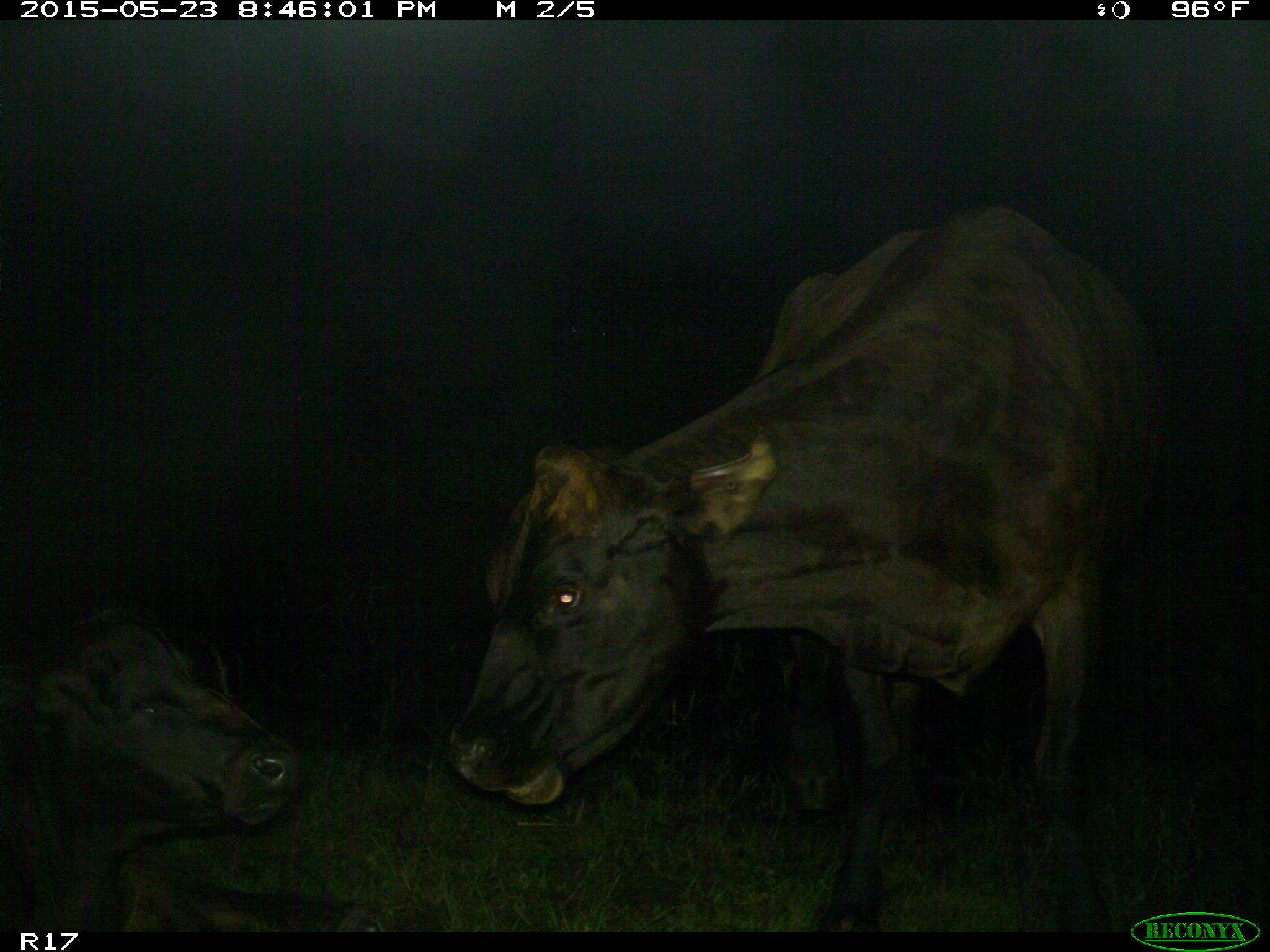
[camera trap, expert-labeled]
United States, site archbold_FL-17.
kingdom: Animalia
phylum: Chordata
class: Mammalia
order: Artiodactyla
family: Bovidae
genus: Bos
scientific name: Bos taurus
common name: domestic cow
Bos taurus (domestic cow).